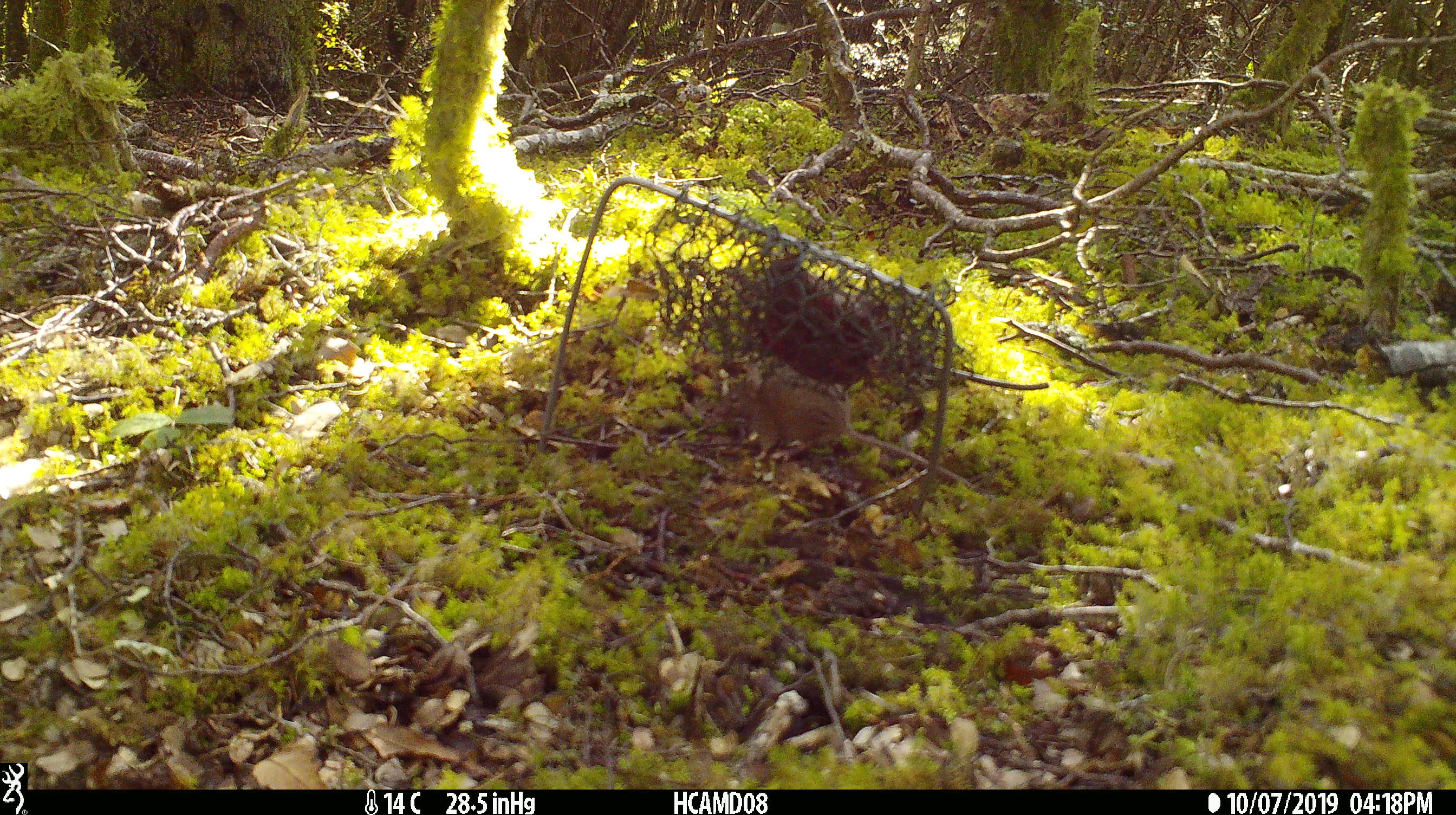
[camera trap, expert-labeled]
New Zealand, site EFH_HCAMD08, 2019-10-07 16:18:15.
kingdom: Animalia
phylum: Chordata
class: Mammalia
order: Rodentia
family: Muridae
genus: Mus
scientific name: Mus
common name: mouse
Mouse (Mus).